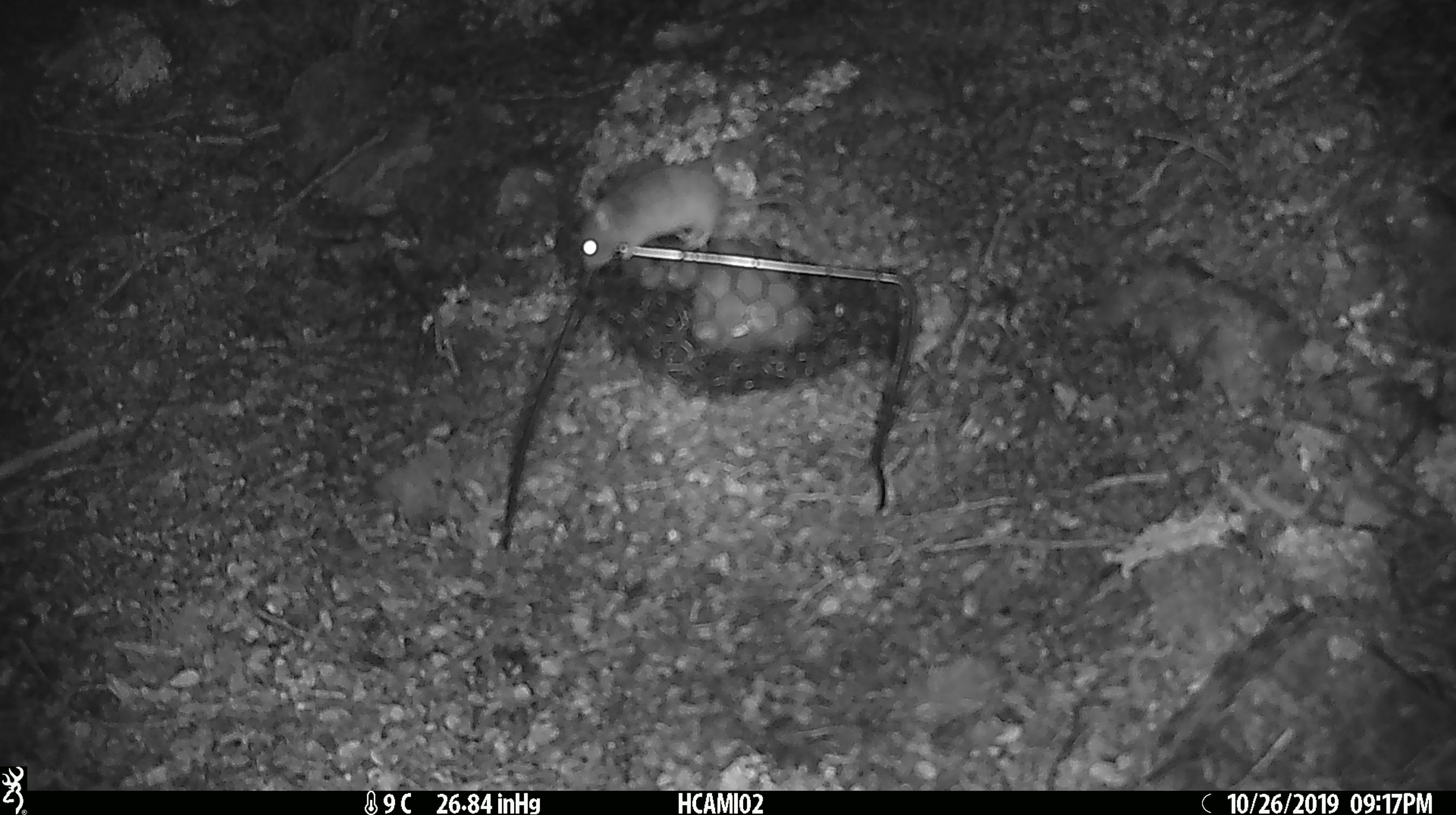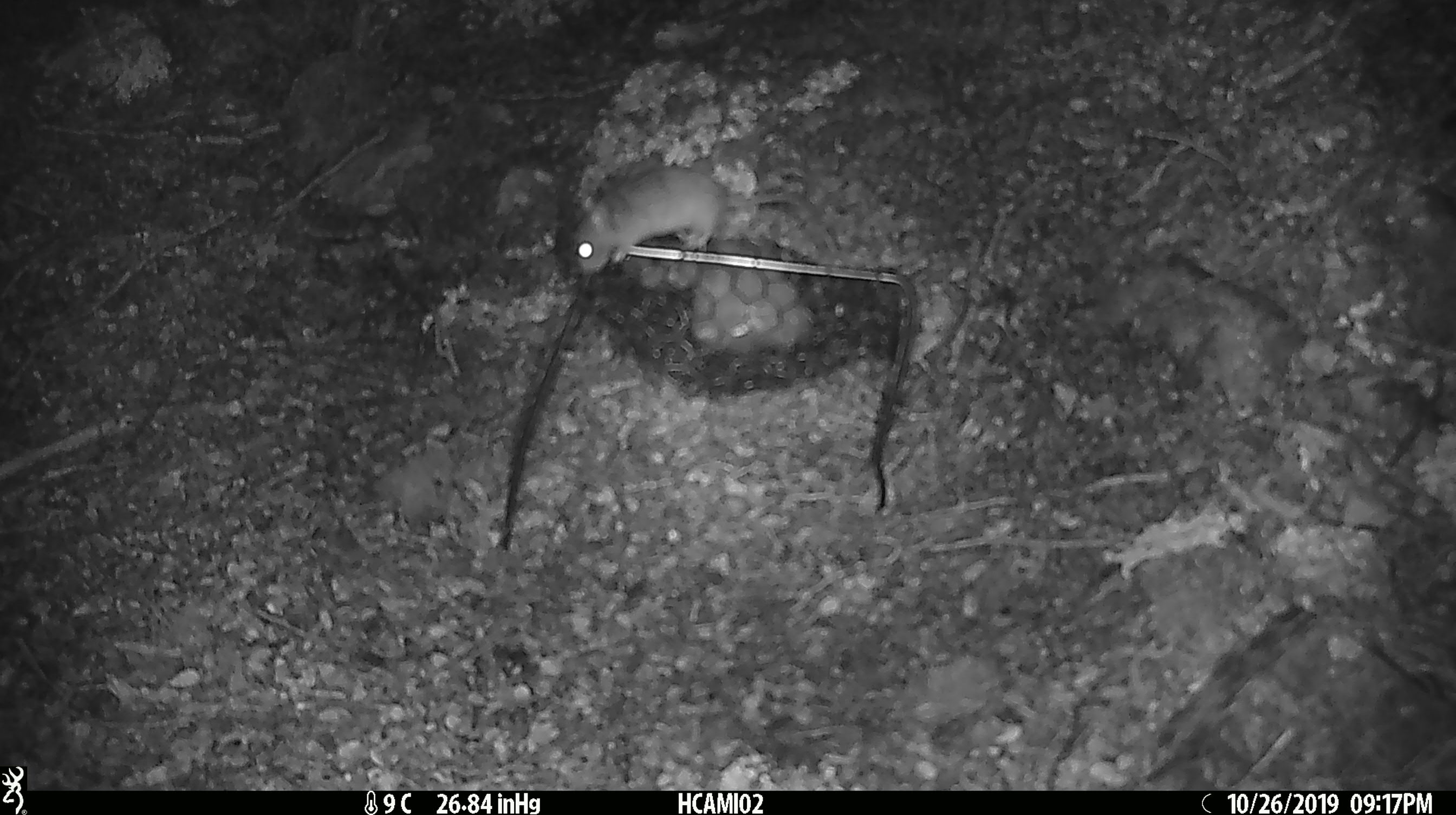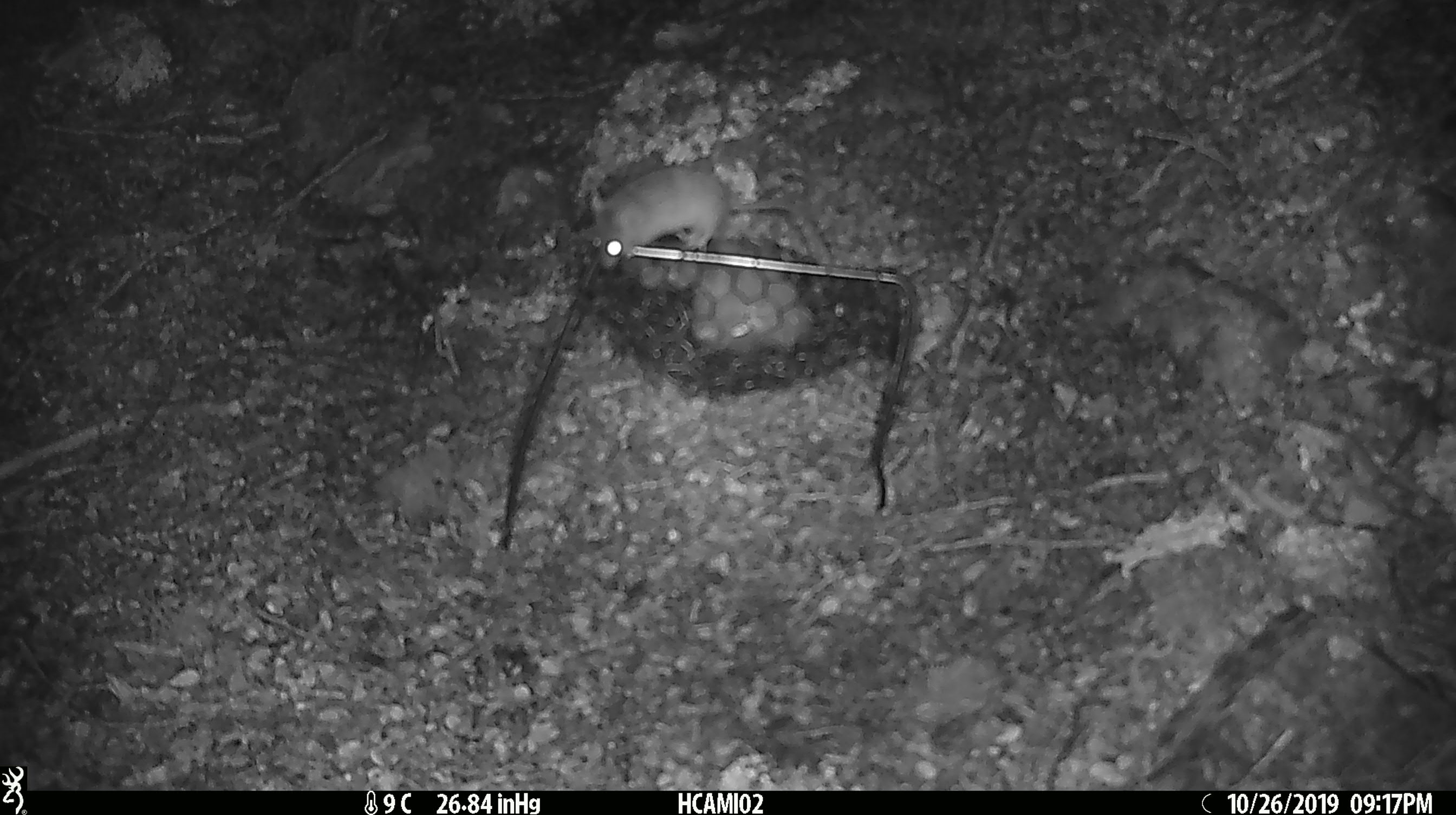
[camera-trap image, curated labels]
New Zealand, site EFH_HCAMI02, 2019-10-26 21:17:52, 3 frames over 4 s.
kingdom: Animalia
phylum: Chordata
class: Mammalia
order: Rodentia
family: Muridae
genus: Mus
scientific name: Mus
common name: mouse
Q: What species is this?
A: Mouse (Mus).